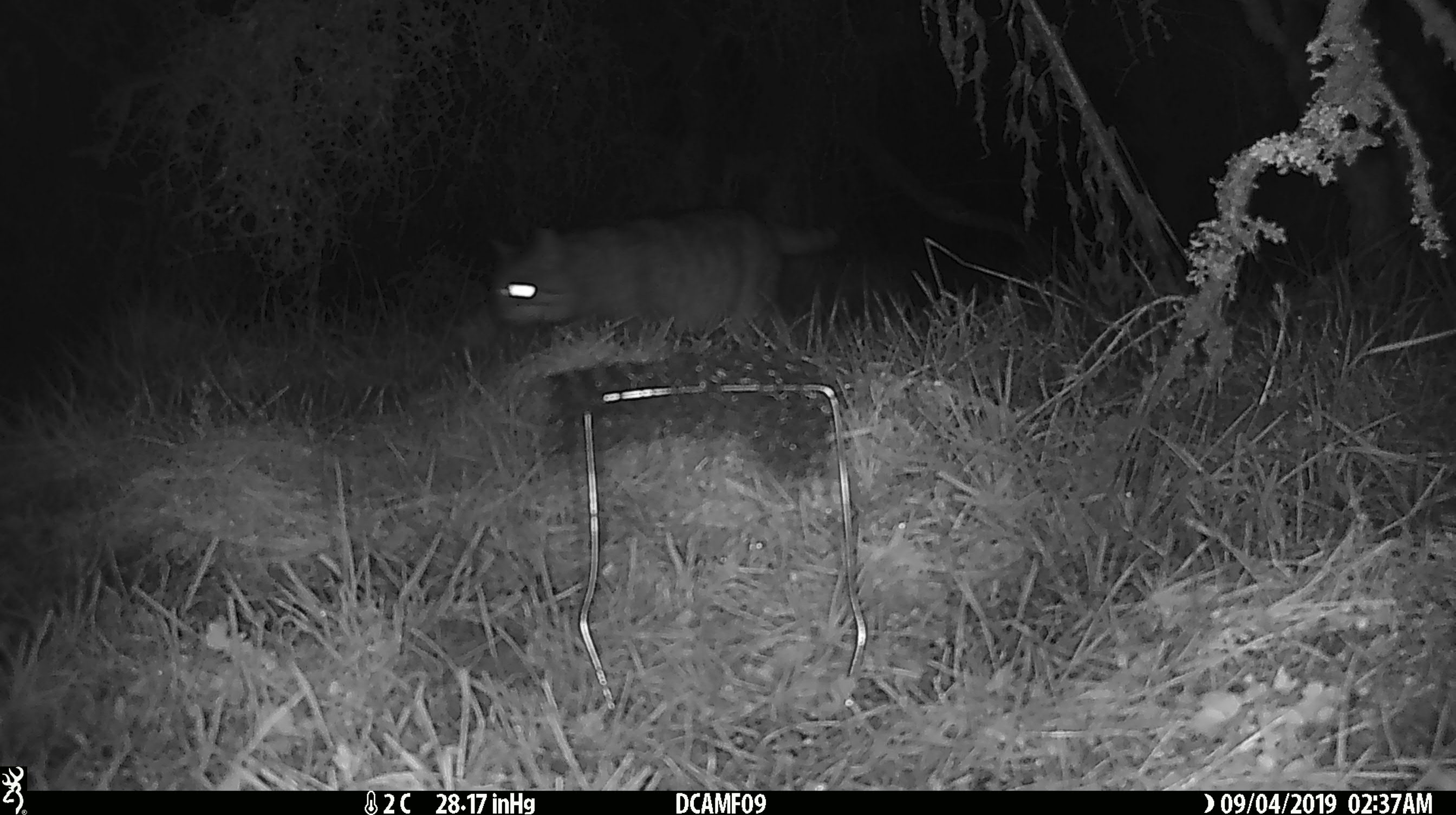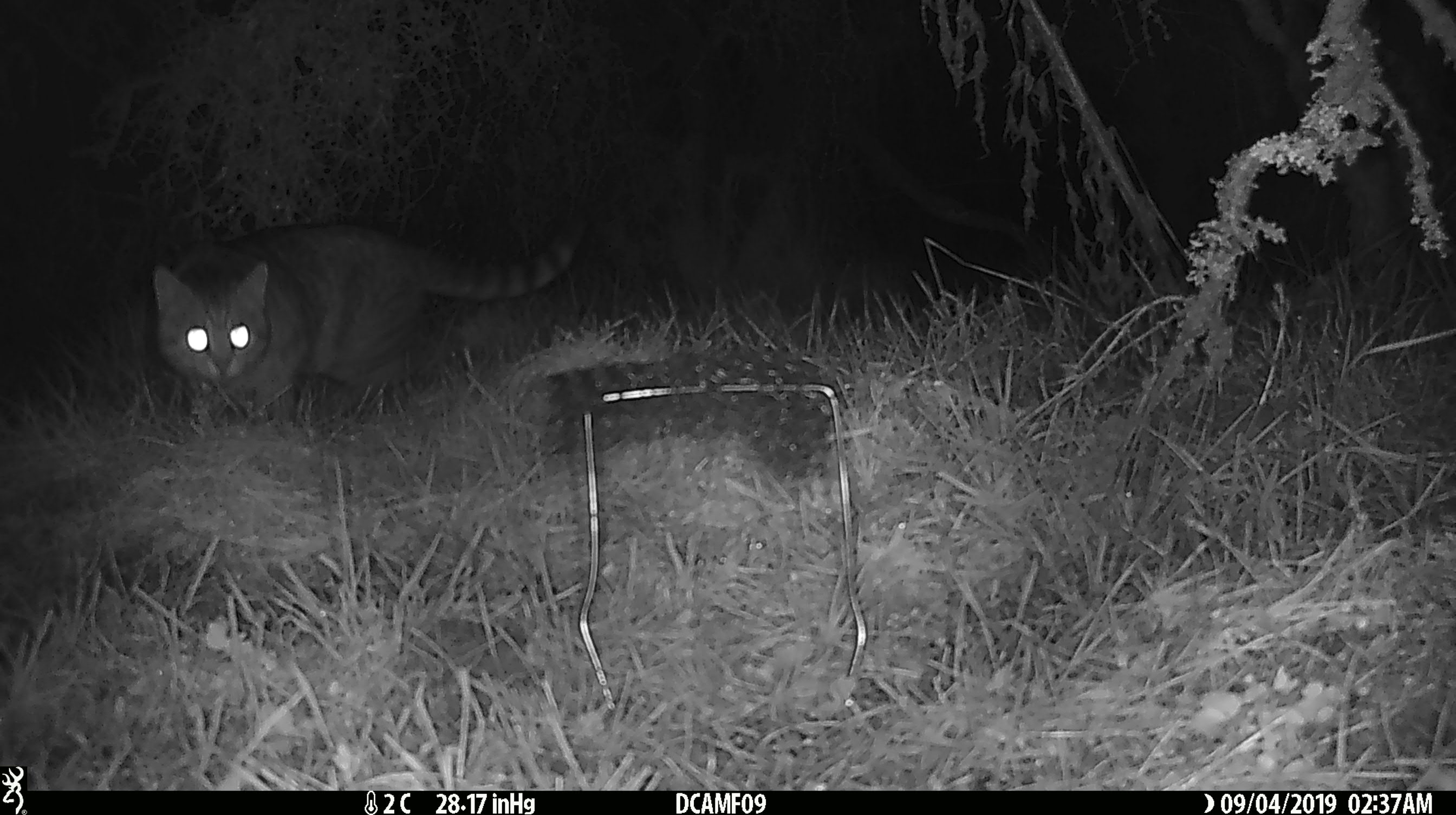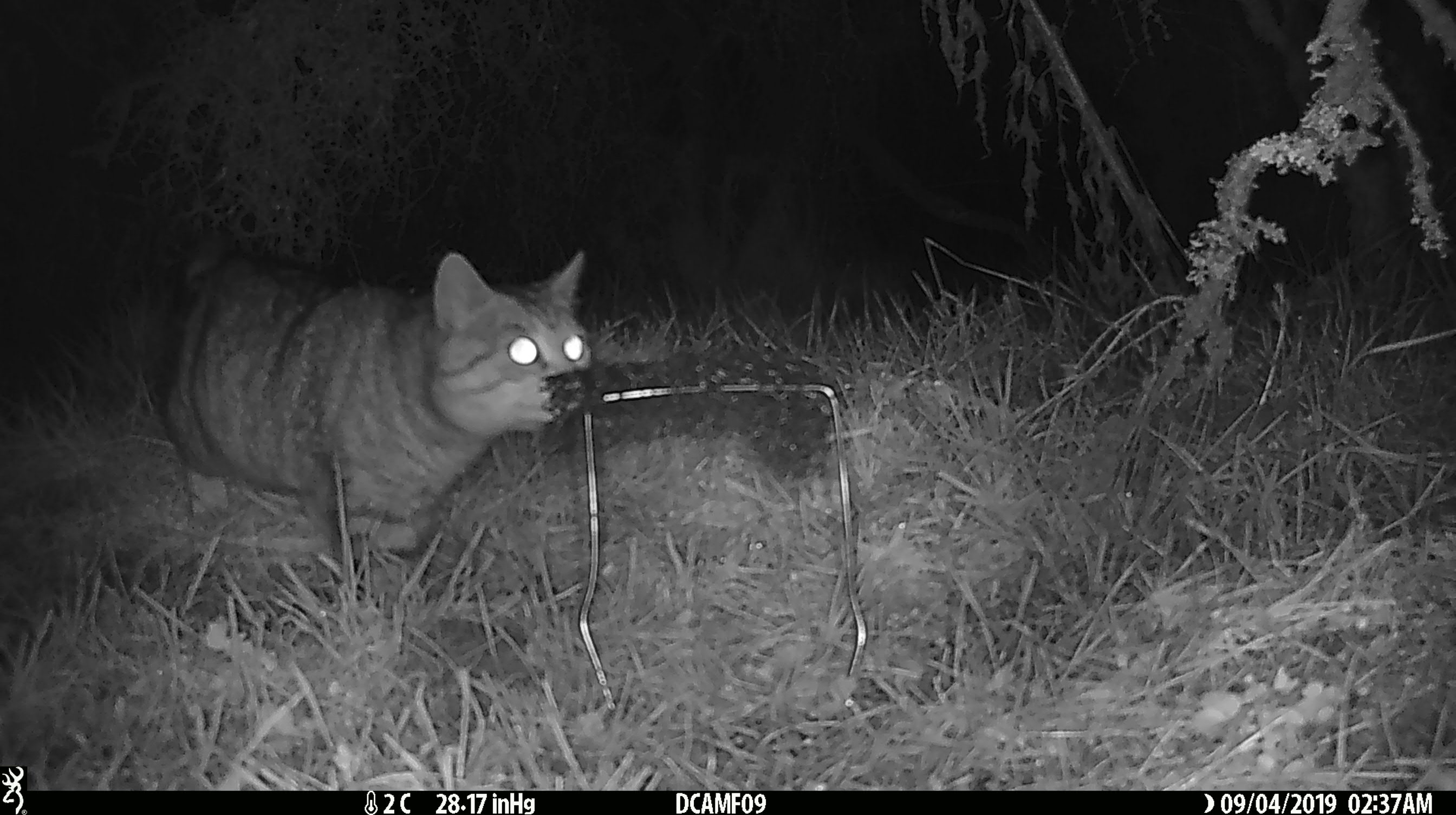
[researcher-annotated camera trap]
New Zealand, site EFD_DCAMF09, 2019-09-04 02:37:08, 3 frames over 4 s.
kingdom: Animalia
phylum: Chordata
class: Mammalia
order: Carnivora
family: Felidae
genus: Felis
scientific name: Felis catus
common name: domestic cat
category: cat